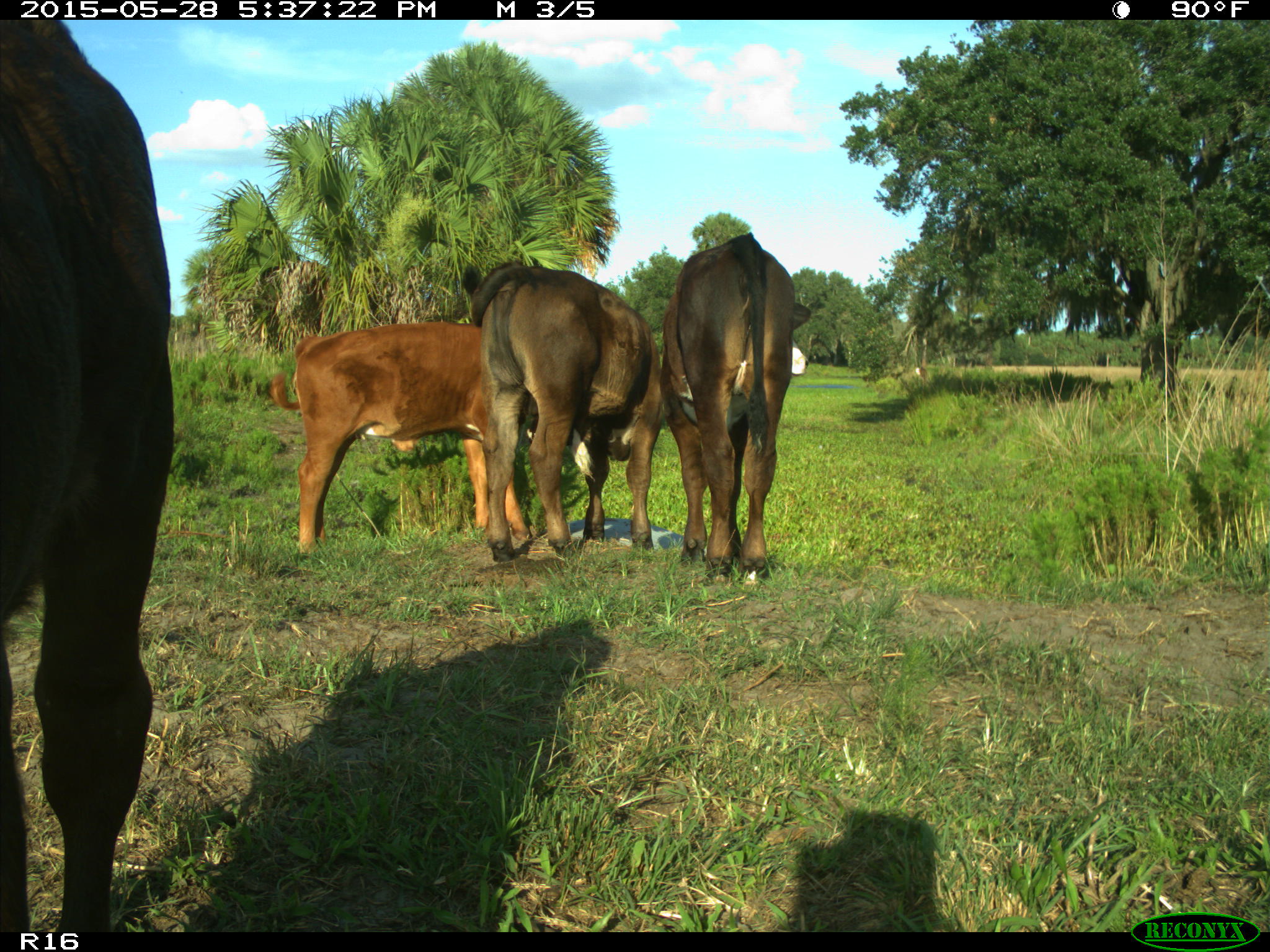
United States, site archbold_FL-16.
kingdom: Animalia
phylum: Chordata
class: Mammalia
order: Artiodactyla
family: Bovidae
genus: Bos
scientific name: Bos taurus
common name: domestic cow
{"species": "Bos taurus (domestic cow)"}